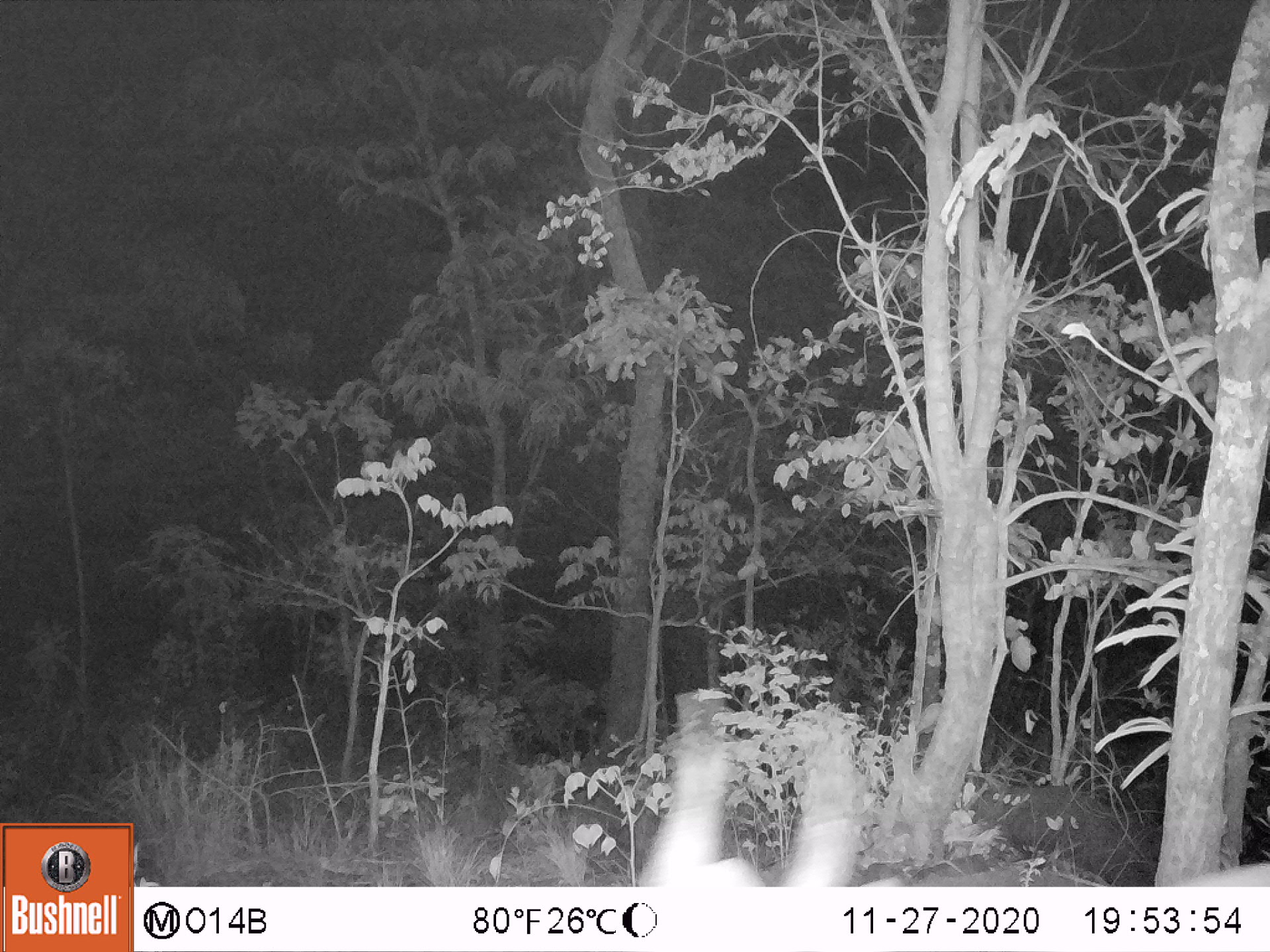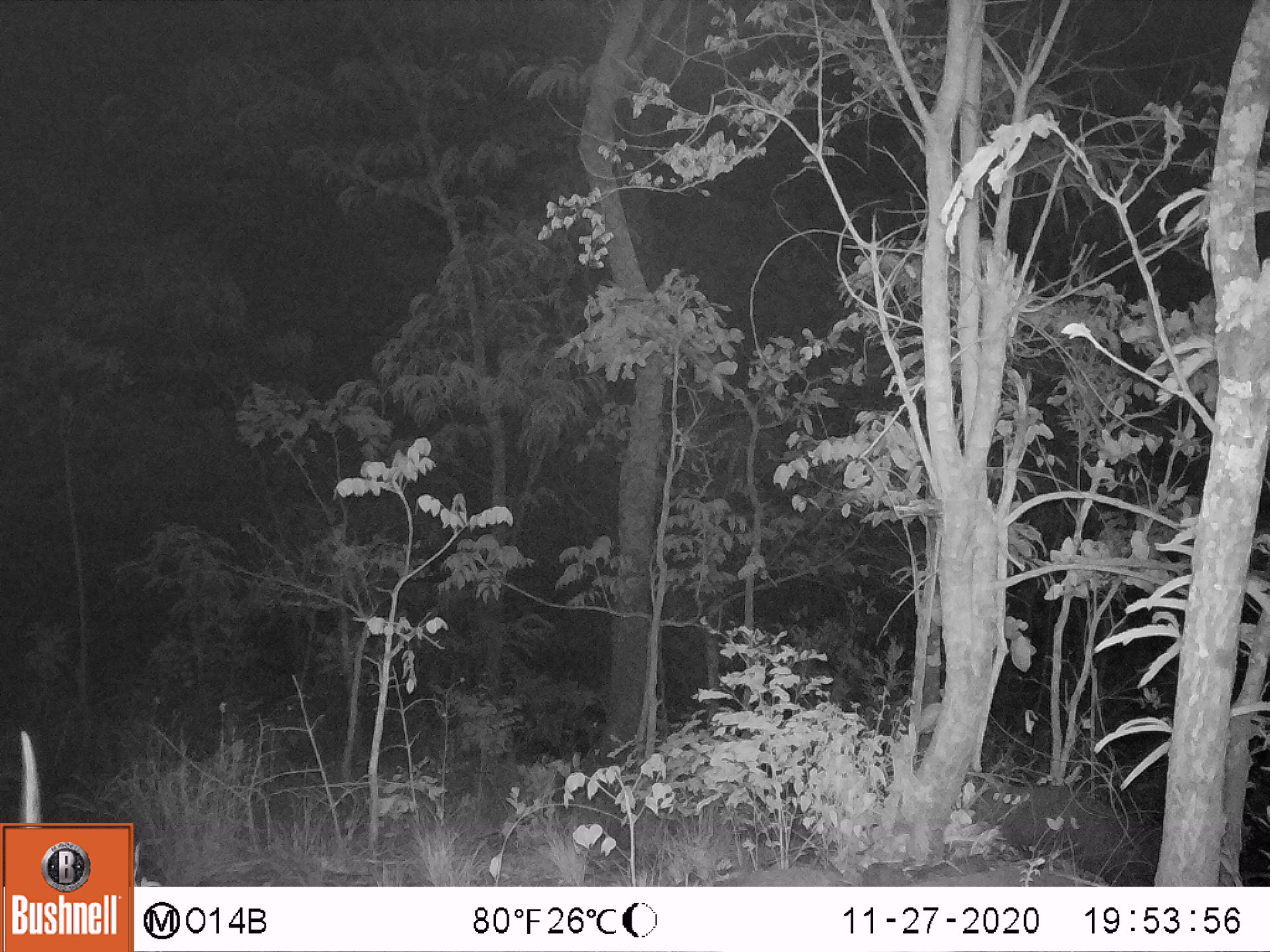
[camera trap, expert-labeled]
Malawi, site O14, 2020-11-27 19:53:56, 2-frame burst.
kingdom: Animalia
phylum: Chordata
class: Mammalia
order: Artiodactyla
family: Bovidae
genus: Kobus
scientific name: Kobus ellipsiprymnus ellipsiprymnus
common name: common waterbuck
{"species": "common waterbuck (Kobus ellipsiprymnus ellipsiprymnus)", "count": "1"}